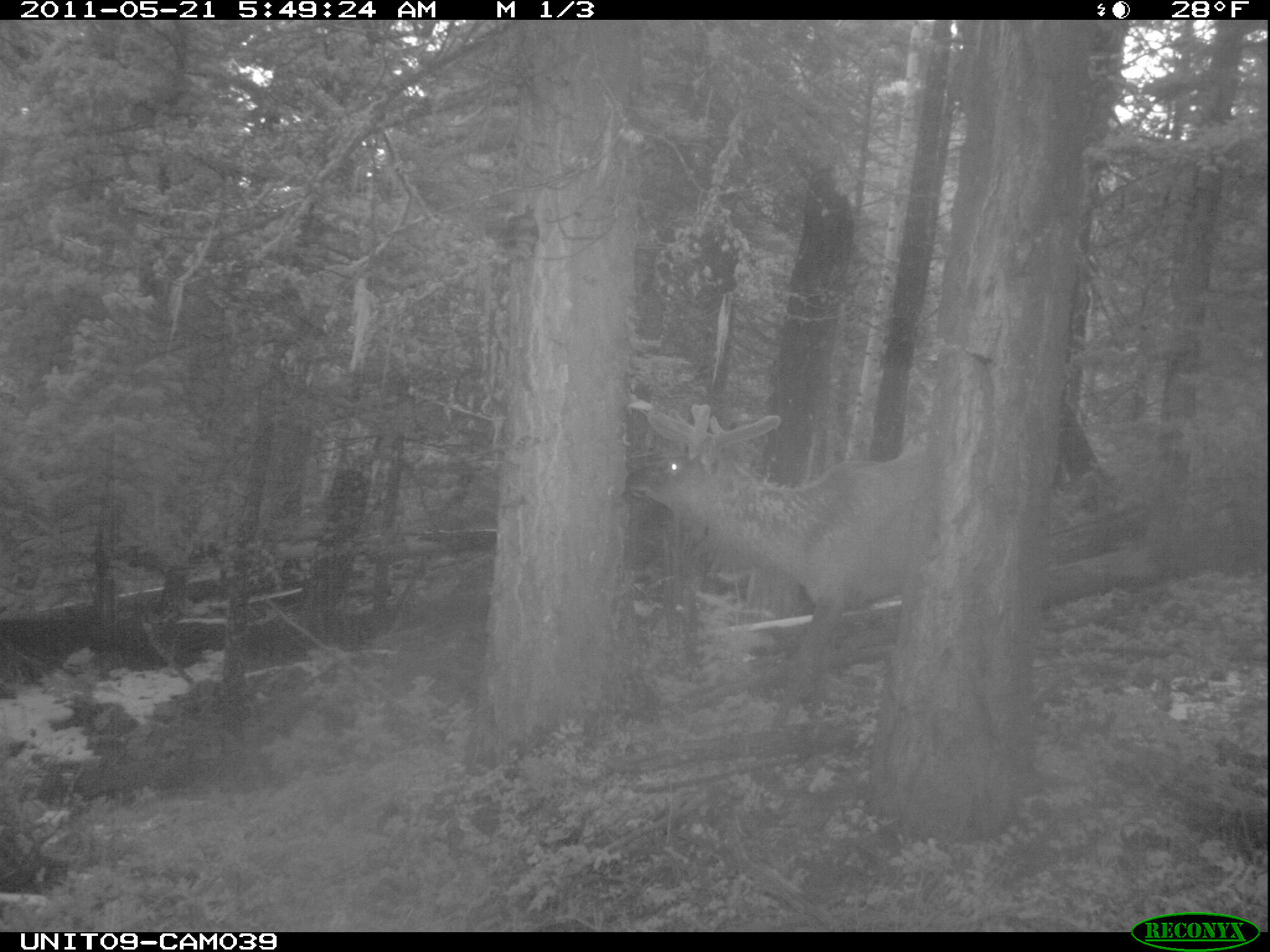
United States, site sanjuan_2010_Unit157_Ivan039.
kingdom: Animalia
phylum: Chordata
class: Mammalia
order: Artiodactyla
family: Cervidae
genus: Cervus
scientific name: Cervus elaphus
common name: red deer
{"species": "Cervus elaphus (red deer)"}